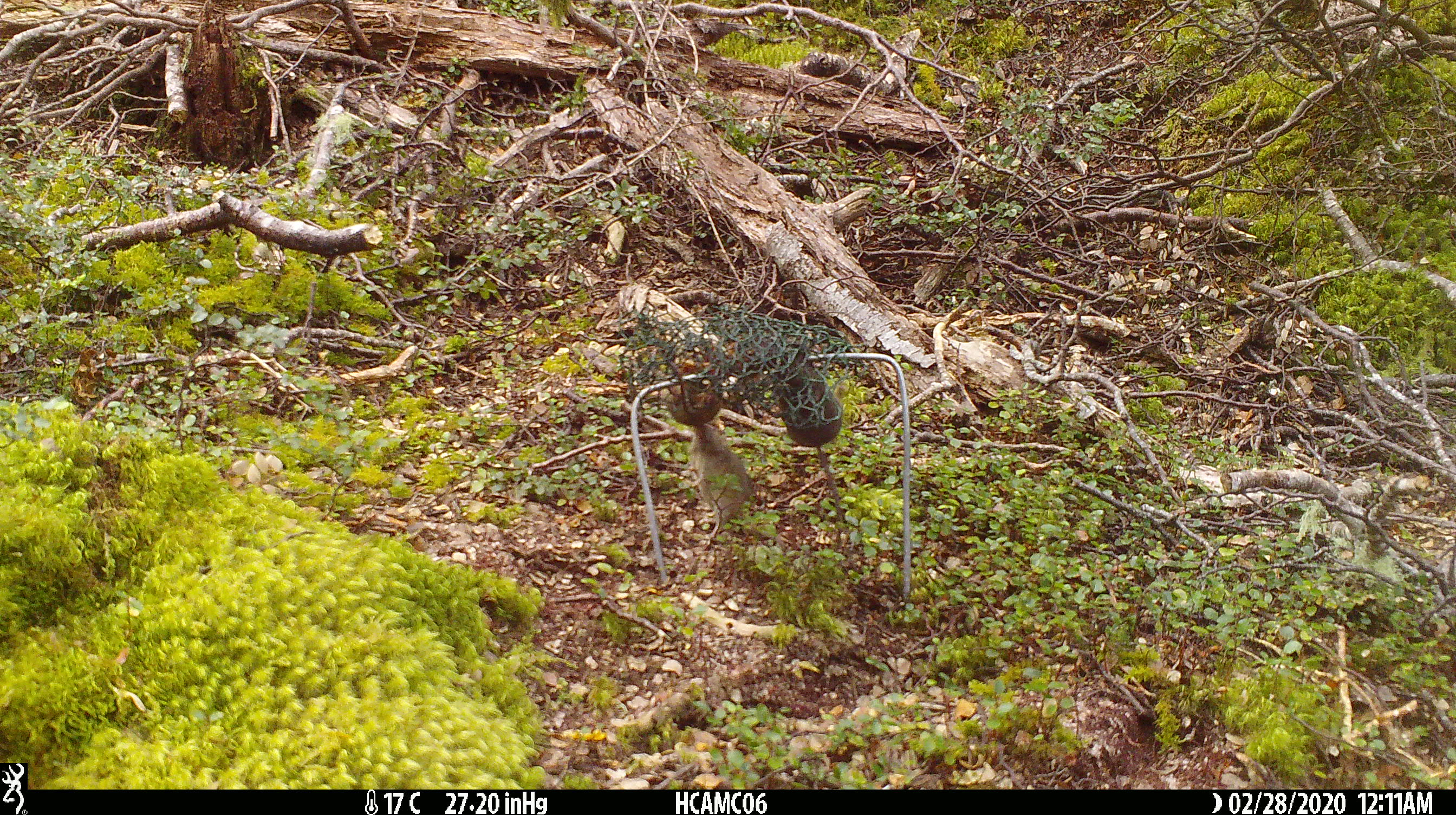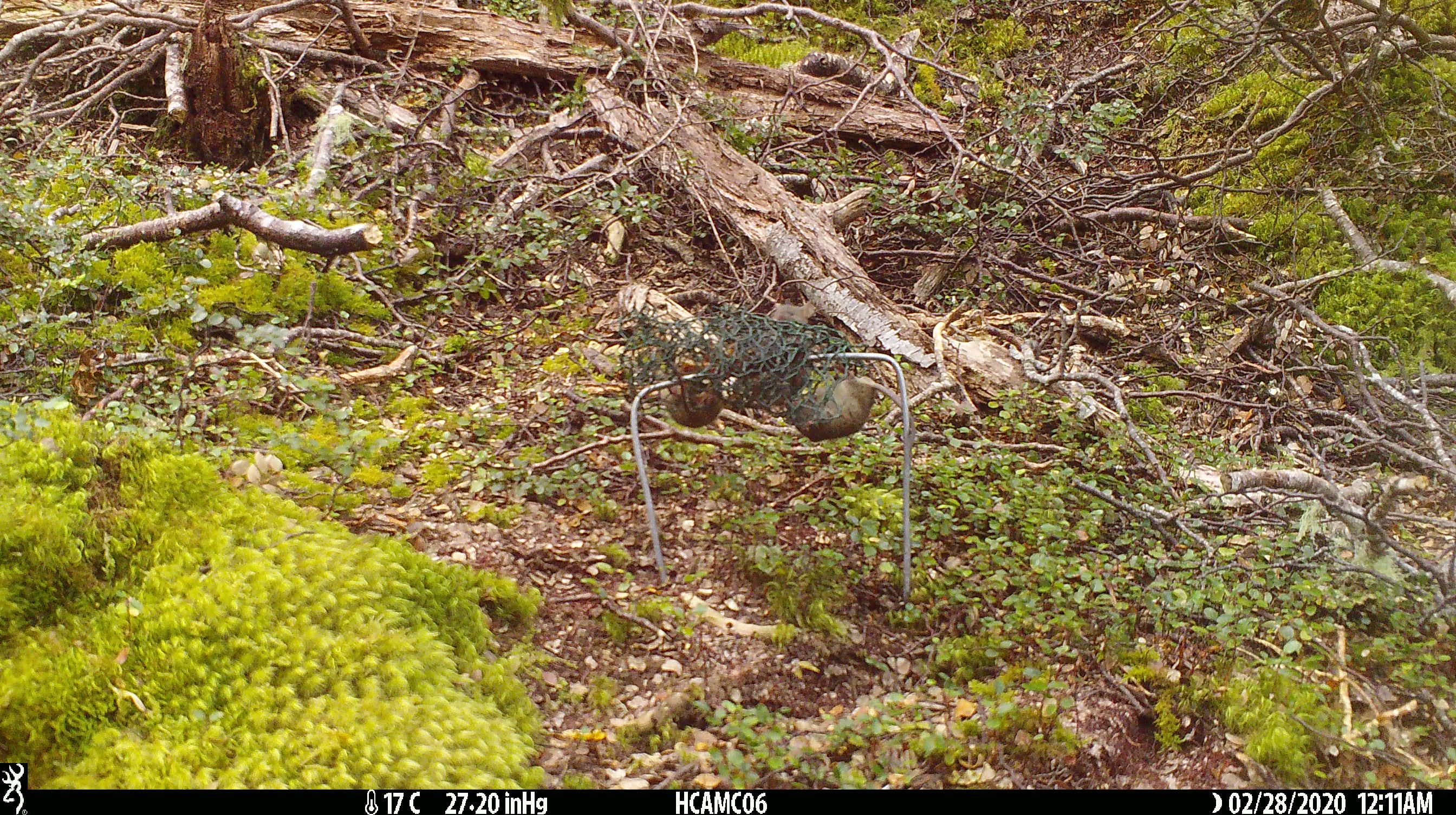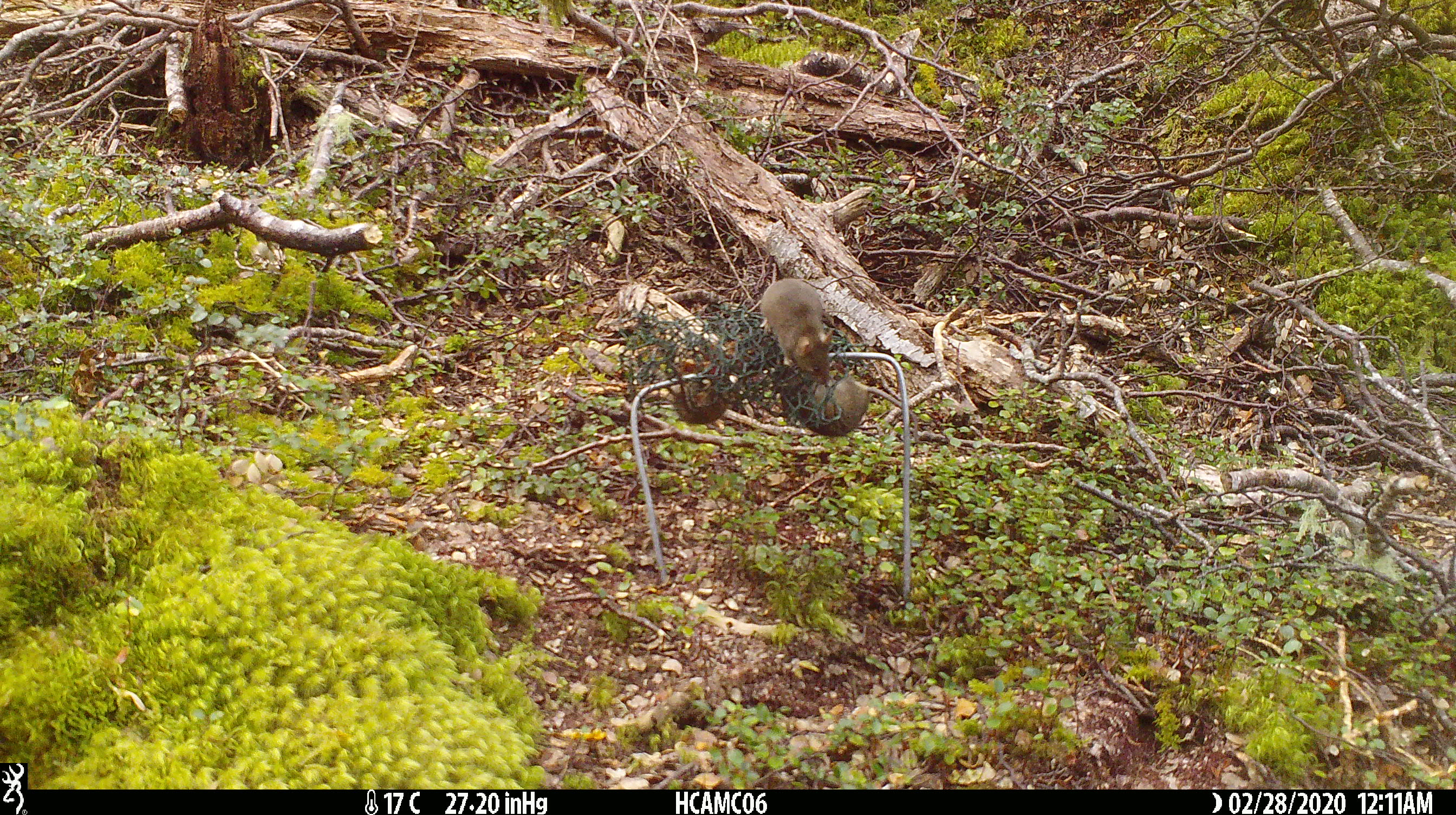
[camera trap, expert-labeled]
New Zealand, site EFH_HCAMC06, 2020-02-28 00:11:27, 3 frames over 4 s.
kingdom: Animalia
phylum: Chordata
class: Mammalia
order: Rodentia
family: Muridae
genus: Mus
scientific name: Mus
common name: mouse